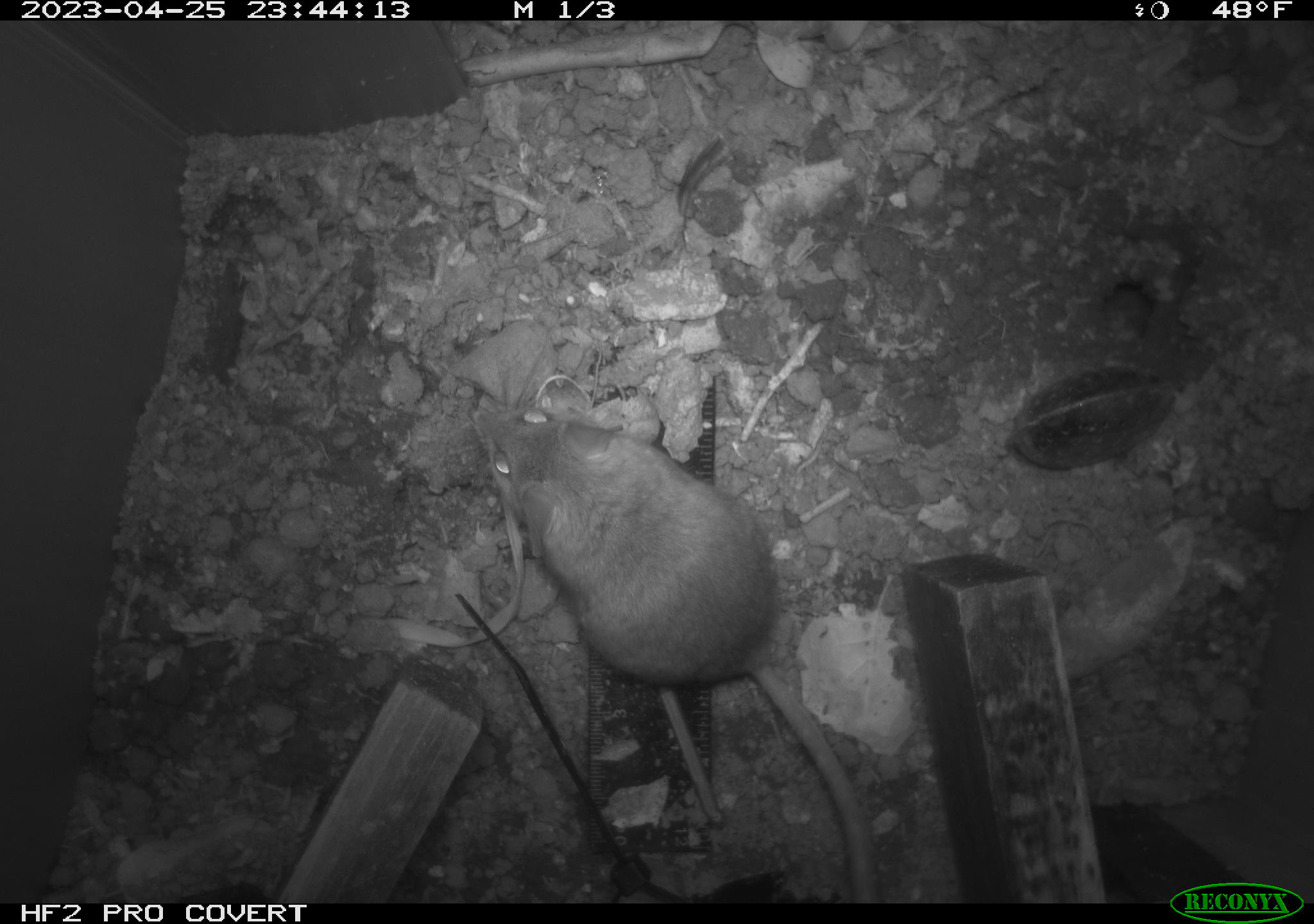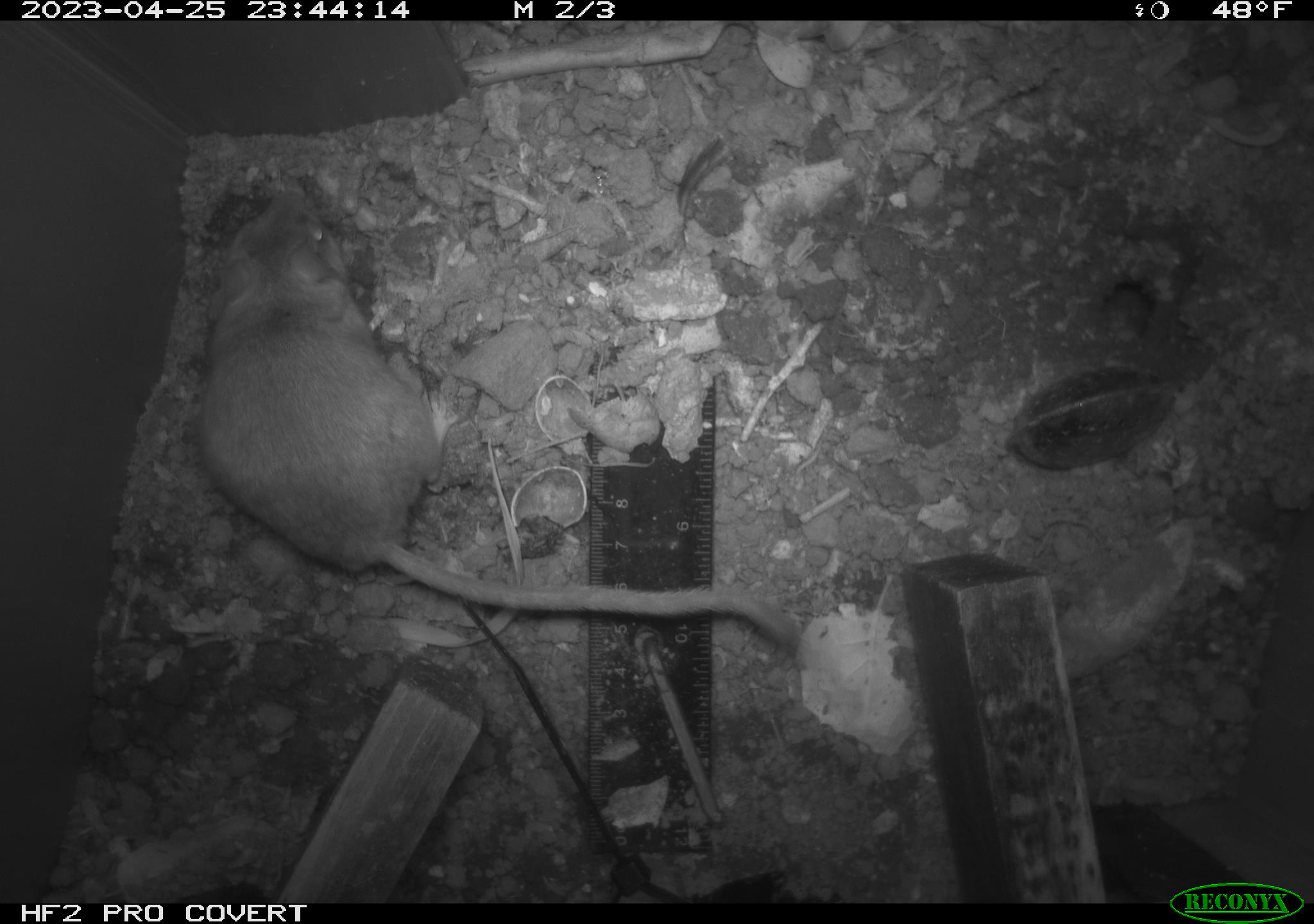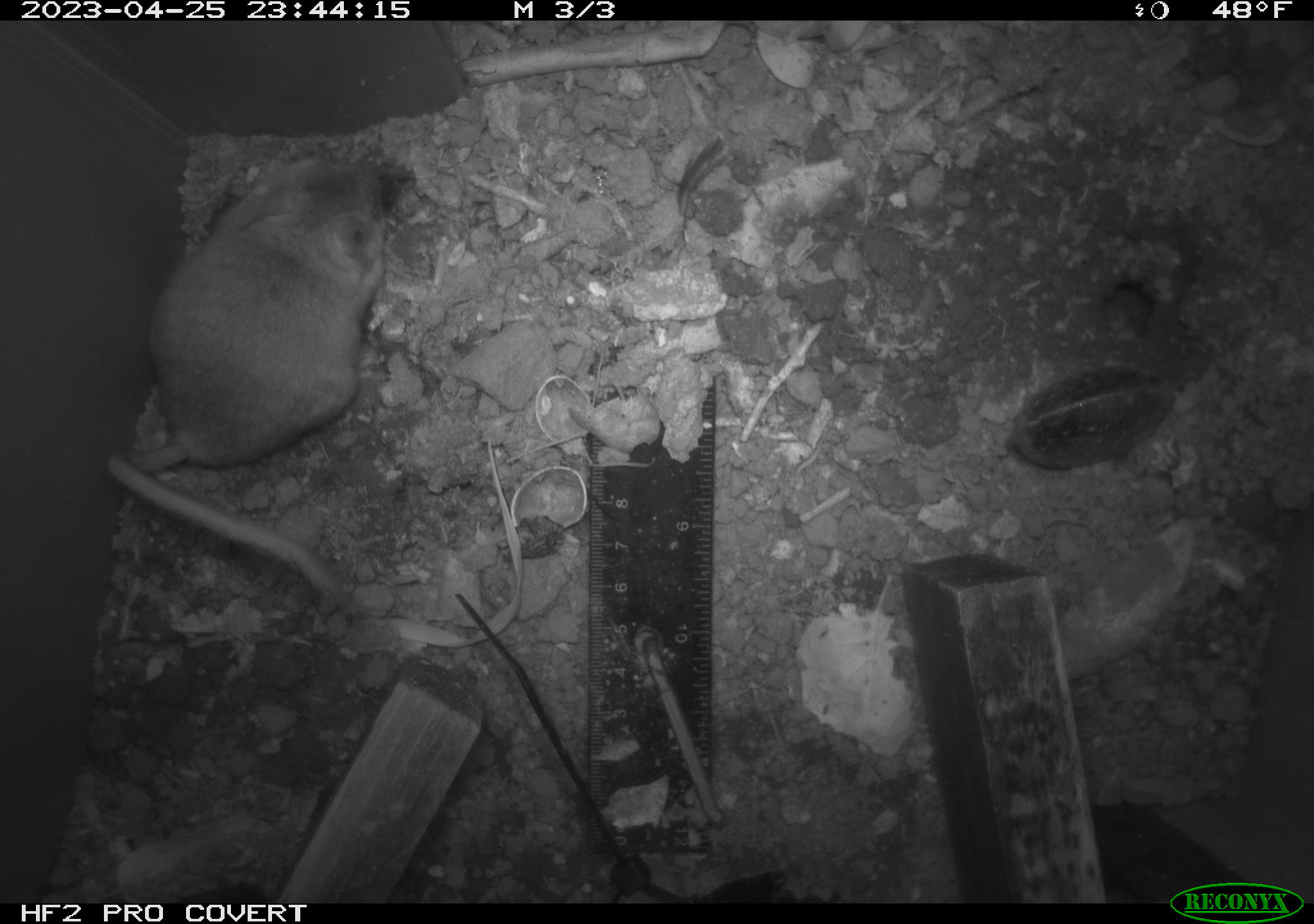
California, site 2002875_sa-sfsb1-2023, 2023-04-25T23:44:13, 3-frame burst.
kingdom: Animalia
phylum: Chordata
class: Mammalia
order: Rodentia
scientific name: Rodentia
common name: mouse species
Mouse species (Rodentia).